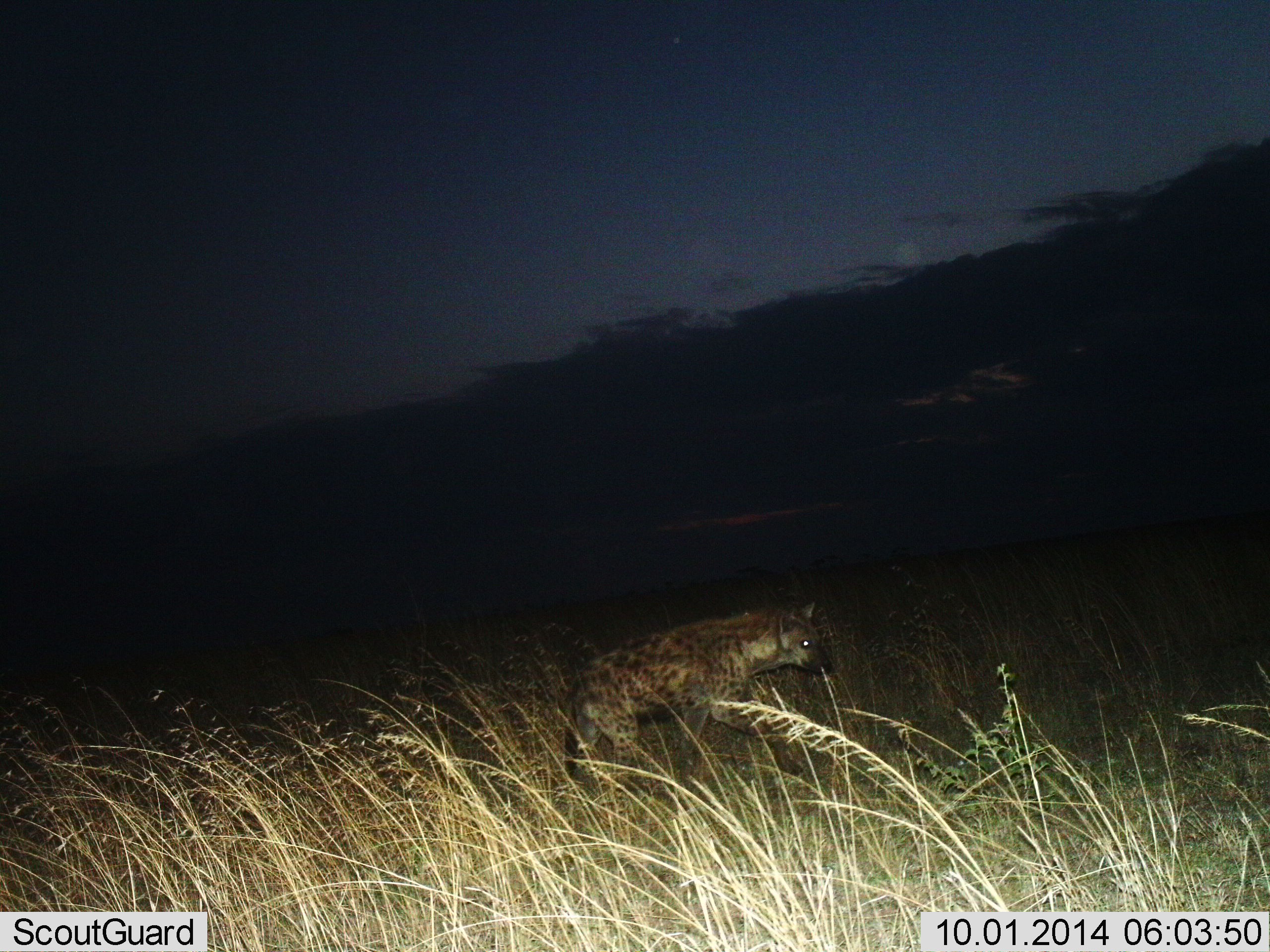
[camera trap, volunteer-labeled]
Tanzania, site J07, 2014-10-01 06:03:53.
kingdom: Animalia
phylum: Chordata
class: Mammalia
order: Carnivora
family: Hyaenidae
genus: Crocuta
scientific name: Crocuta crocuta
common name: spotted hyena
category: hyenaspotted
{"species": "hyenaspotted (spotted hyena) (Crocuta crocuta)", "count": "1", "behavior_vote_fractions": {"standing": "10%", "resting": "0%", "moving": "90%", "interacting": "0%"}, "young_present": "0%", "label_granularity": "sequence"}